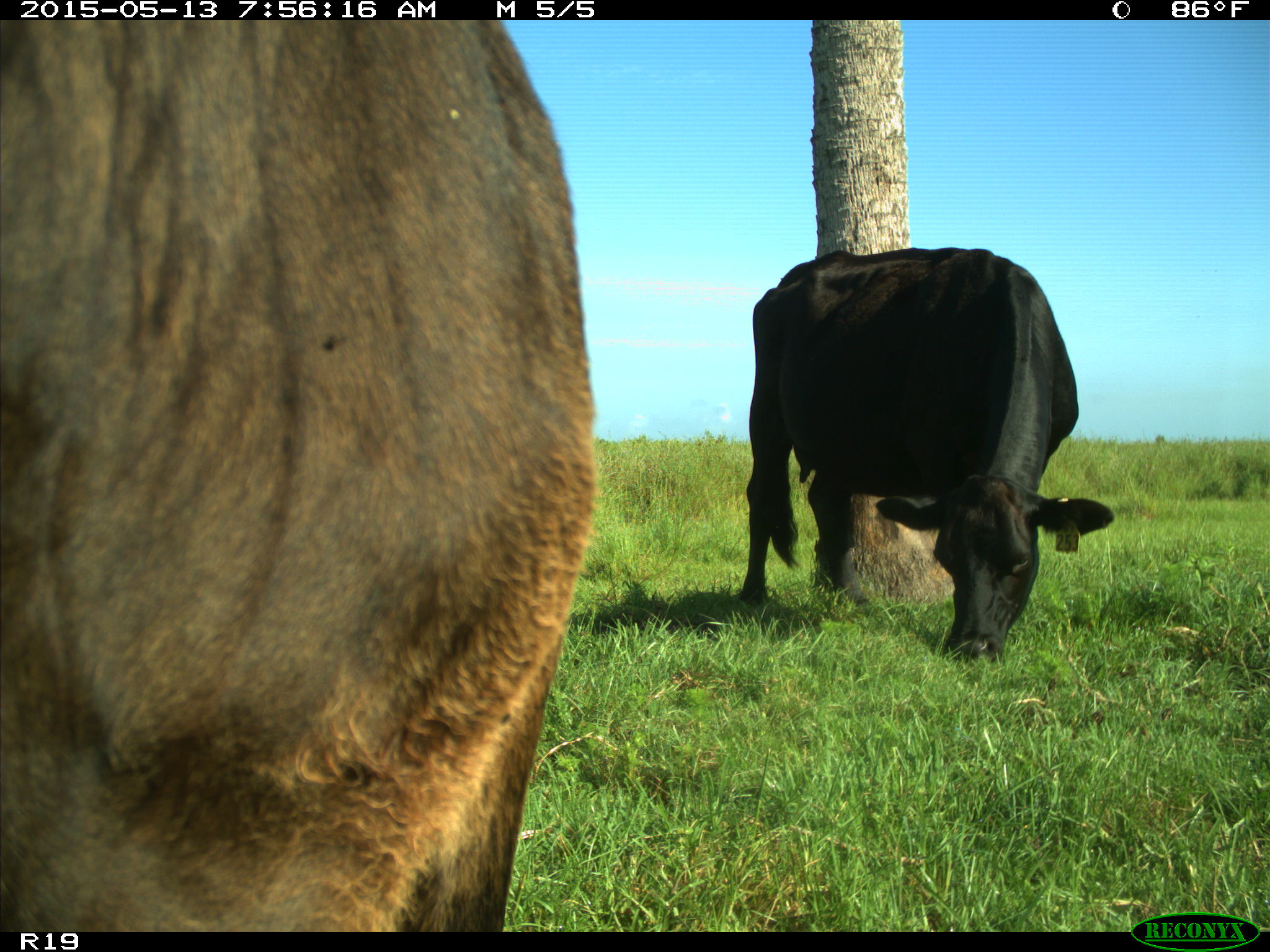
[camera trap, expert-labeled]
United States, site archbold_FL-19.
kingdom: Animalia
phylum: Chordata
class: Mammalia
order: Artiodactyla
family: Bovidae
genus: Bos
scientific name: Bos taurus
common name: domestic cow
Bos taurus (domestic cow).